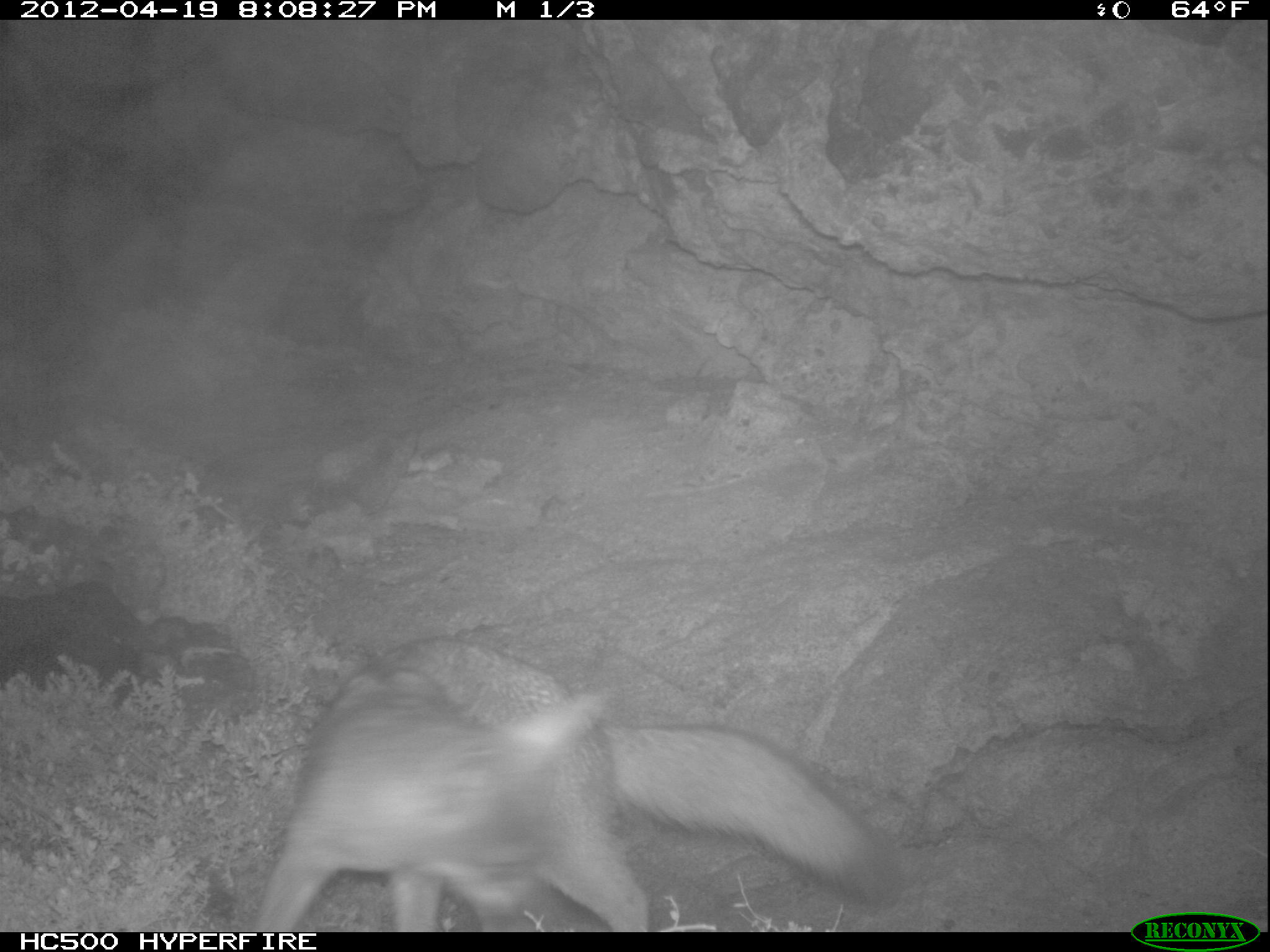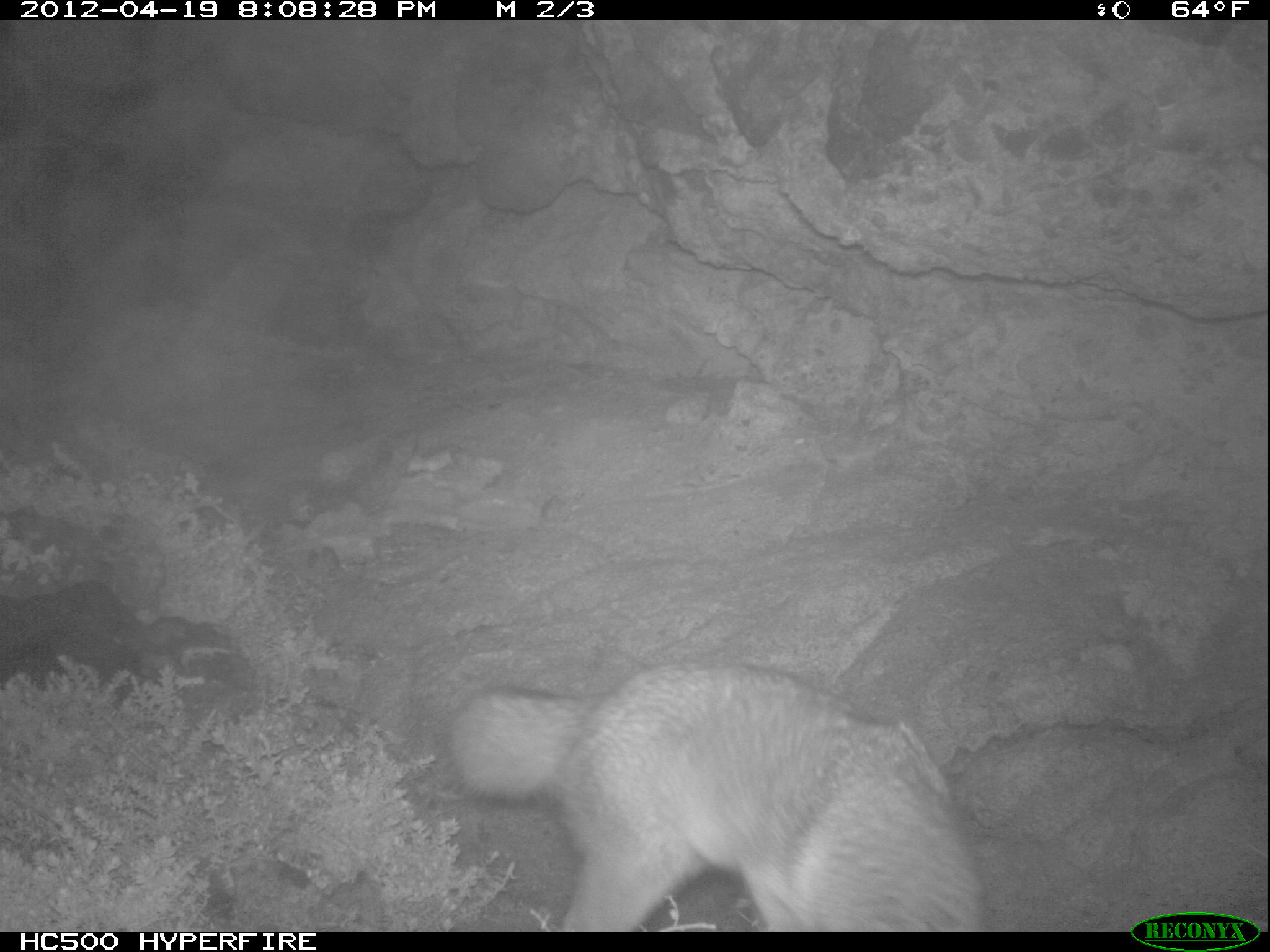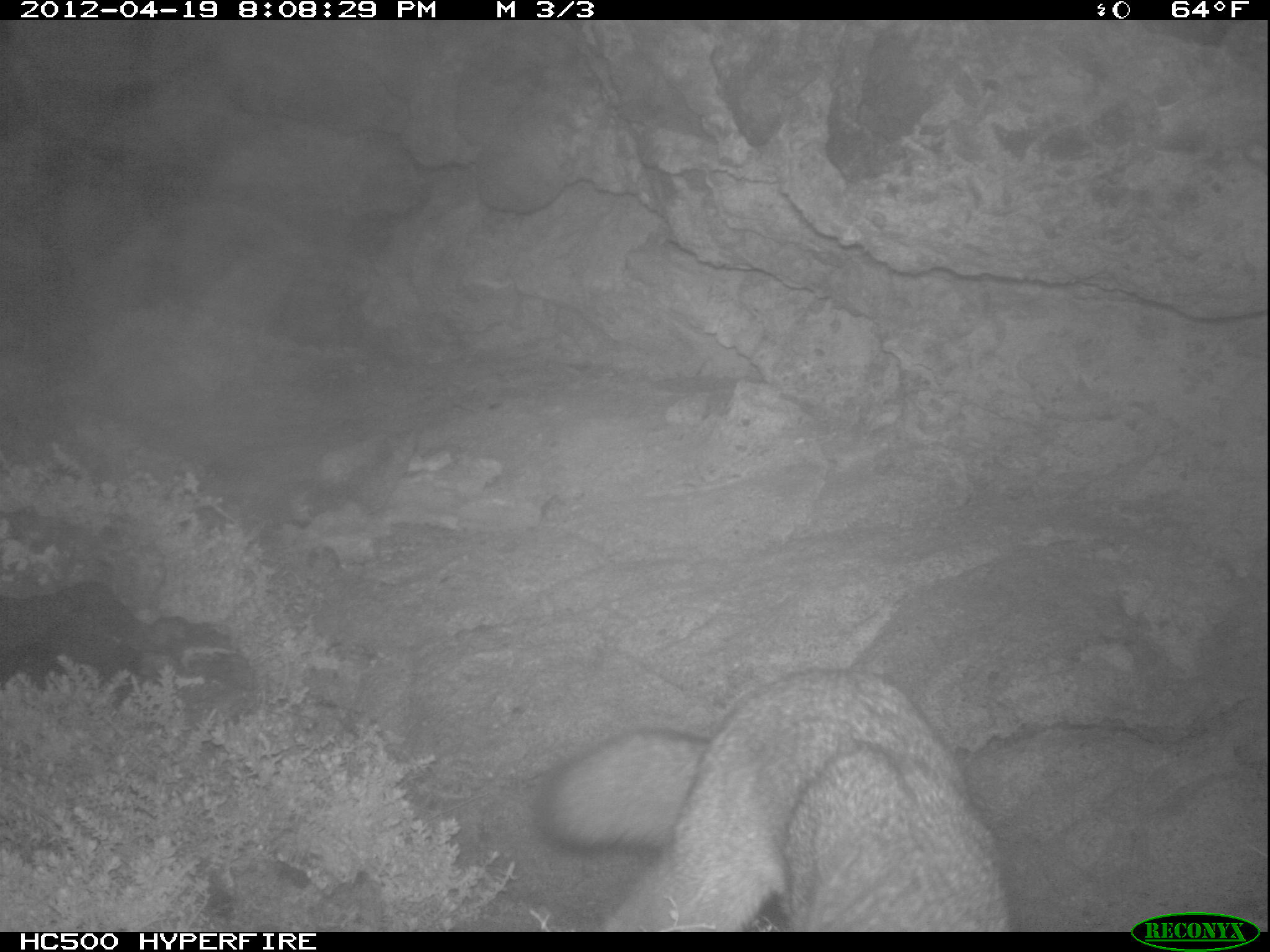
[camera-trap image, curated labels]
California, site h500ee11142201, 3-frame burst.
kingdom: Animalia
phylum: Chordata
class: Mammalia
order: Carnivora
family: Canidae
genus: Urocyon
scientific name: Urocyon littoralis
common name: island fox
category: fox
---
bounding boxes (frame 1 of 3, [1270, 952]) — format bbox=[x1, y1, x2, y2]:
fox: bbox=[253, 637, 900, 932]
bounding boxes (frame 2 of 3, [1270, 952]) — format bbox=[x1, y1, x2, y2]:
fox: bbox=[447, 659, 984, 932]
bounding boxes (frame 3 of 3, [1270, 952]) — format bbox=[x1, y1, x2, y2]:
fox: bbox=[542, 667, 1013, 931]